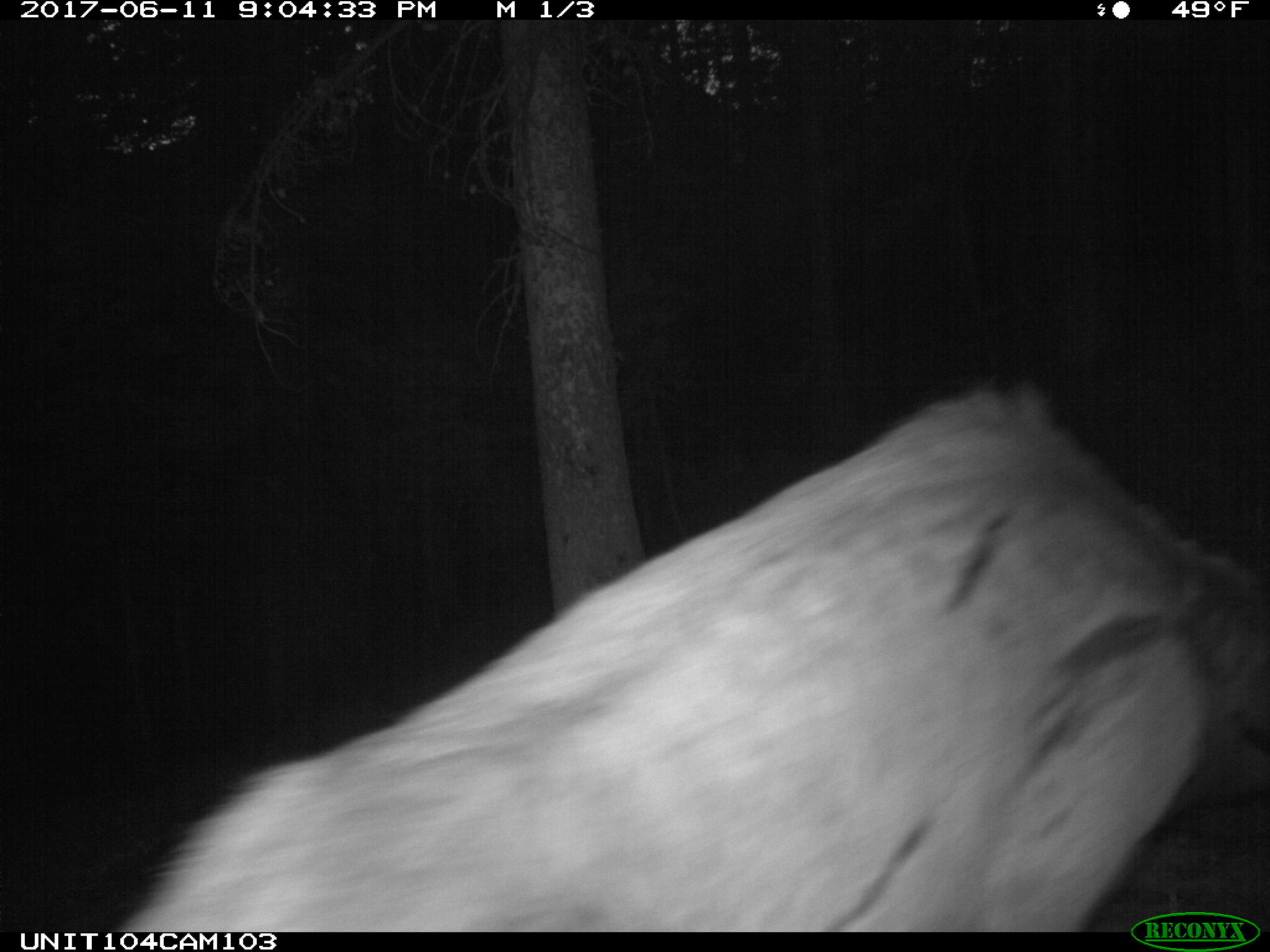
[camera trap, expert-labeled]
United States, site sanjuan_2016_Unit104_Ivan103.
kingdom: Animalia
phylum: Chordata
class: Mammalia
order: Artiodactyla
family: Cervidae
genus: Cervus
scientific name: Cervus elaphus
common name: red deer